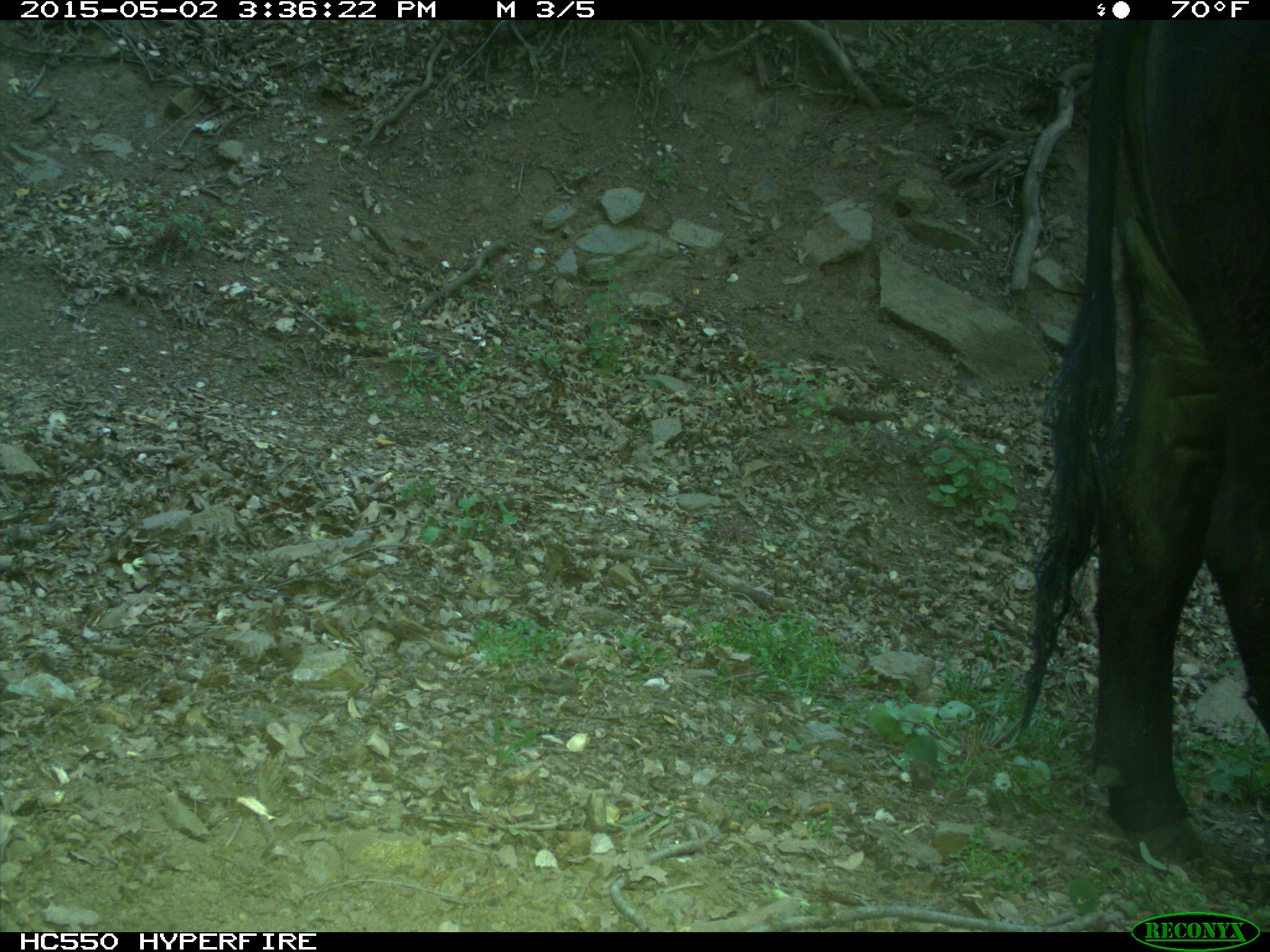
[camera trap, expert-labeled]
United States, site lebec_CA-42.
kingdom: Animalia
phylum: Chordata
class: Mammalia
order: Artiodactyla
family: Bovidae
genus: Bos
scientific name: Bos taurus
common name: domestic cow